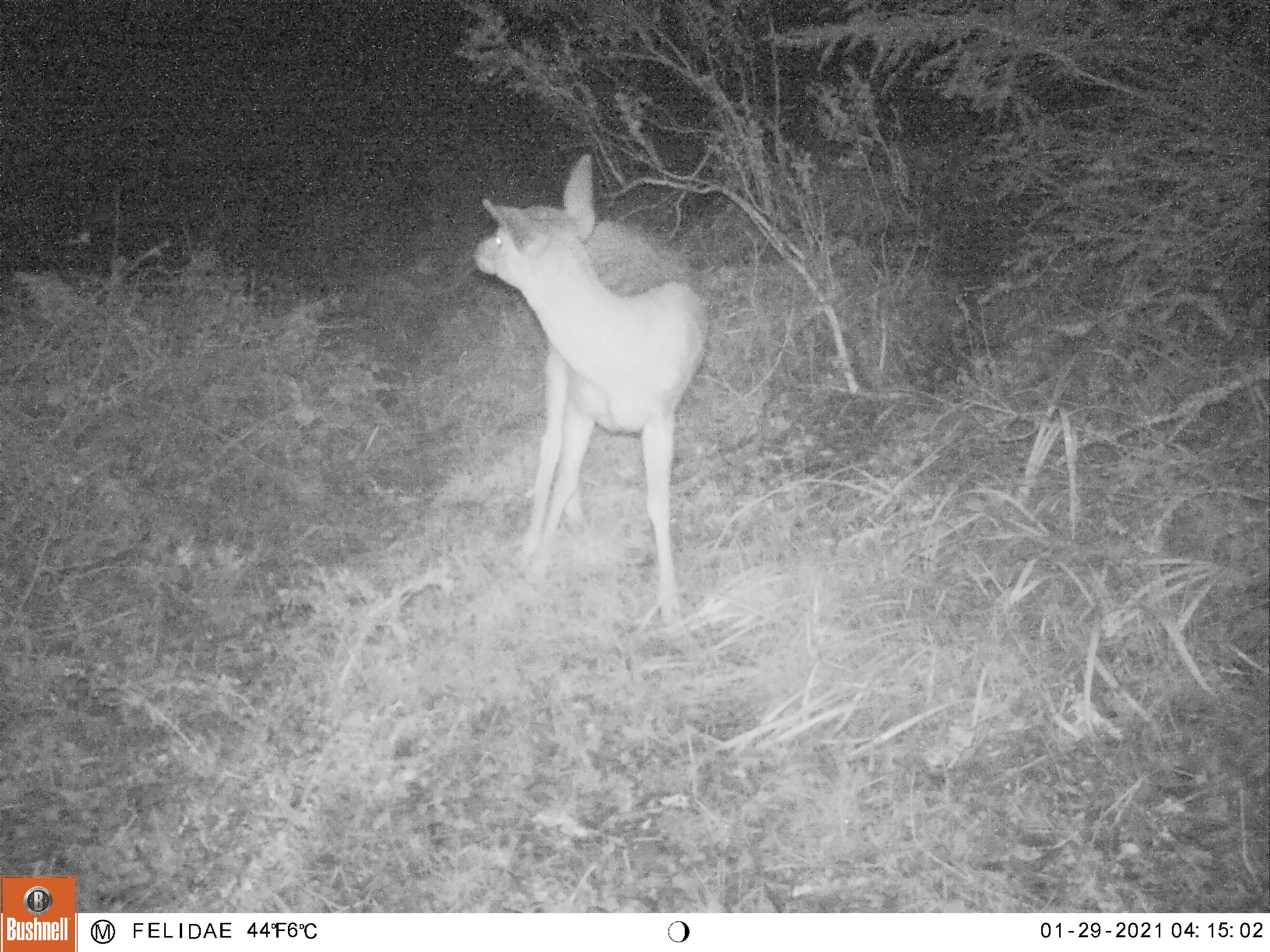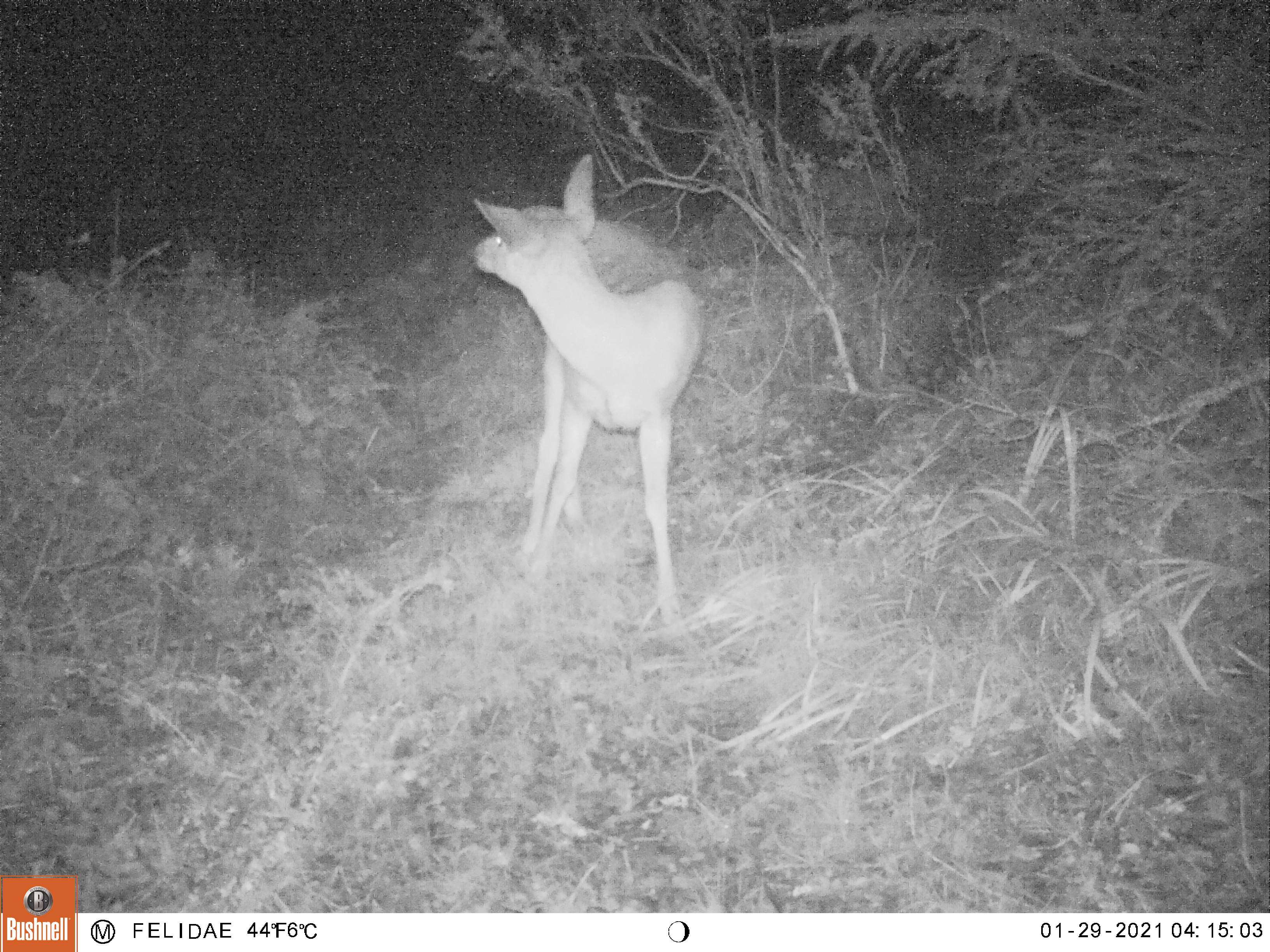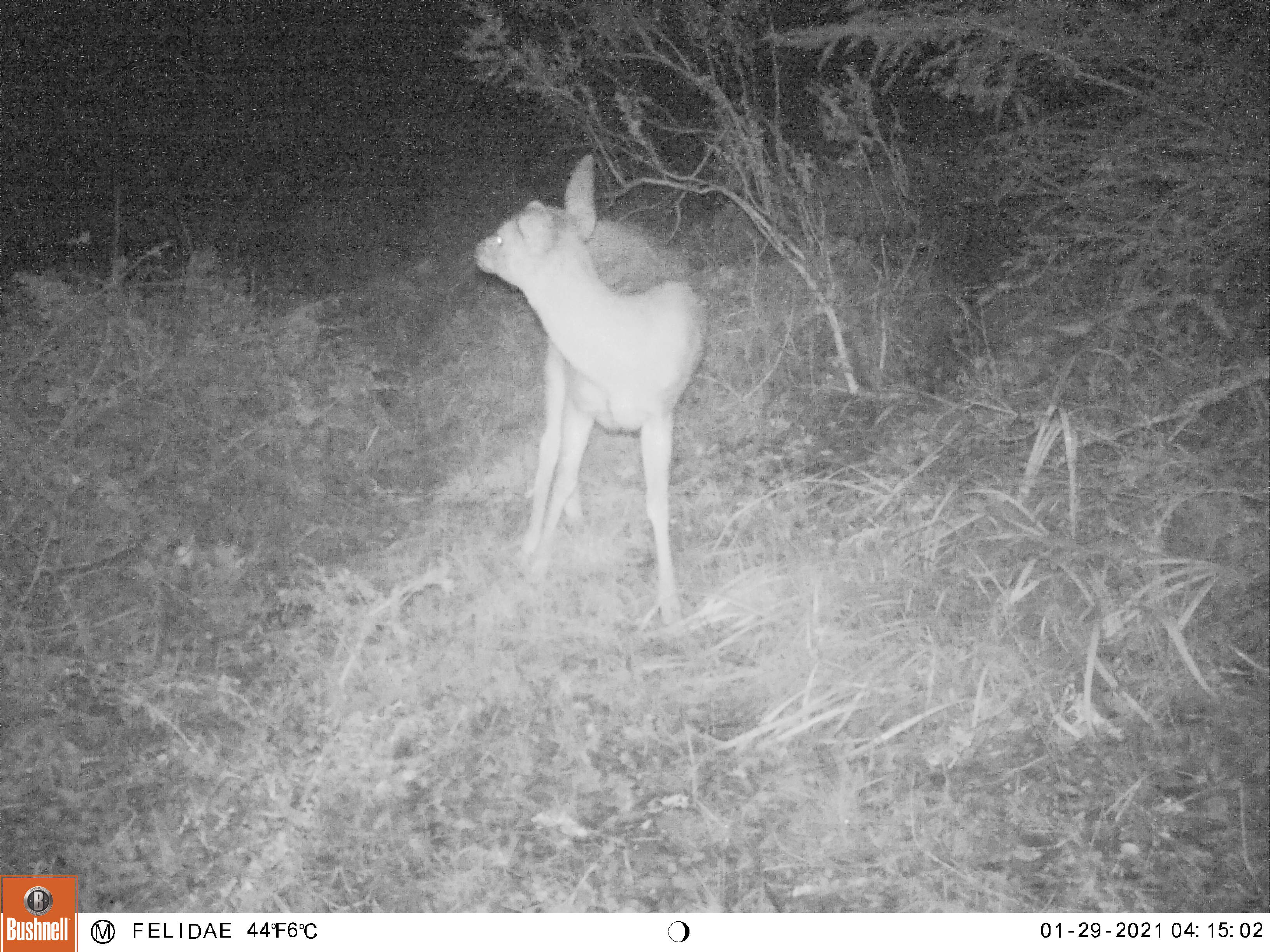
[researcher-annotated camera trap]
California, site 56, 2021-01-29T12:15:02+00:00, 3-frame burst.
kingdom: Animalia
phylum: Chordata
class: Mammalia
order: Artiodactyla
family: Cervidae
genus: Odocoileus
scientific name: Odocoileus hemionus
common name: mule deer